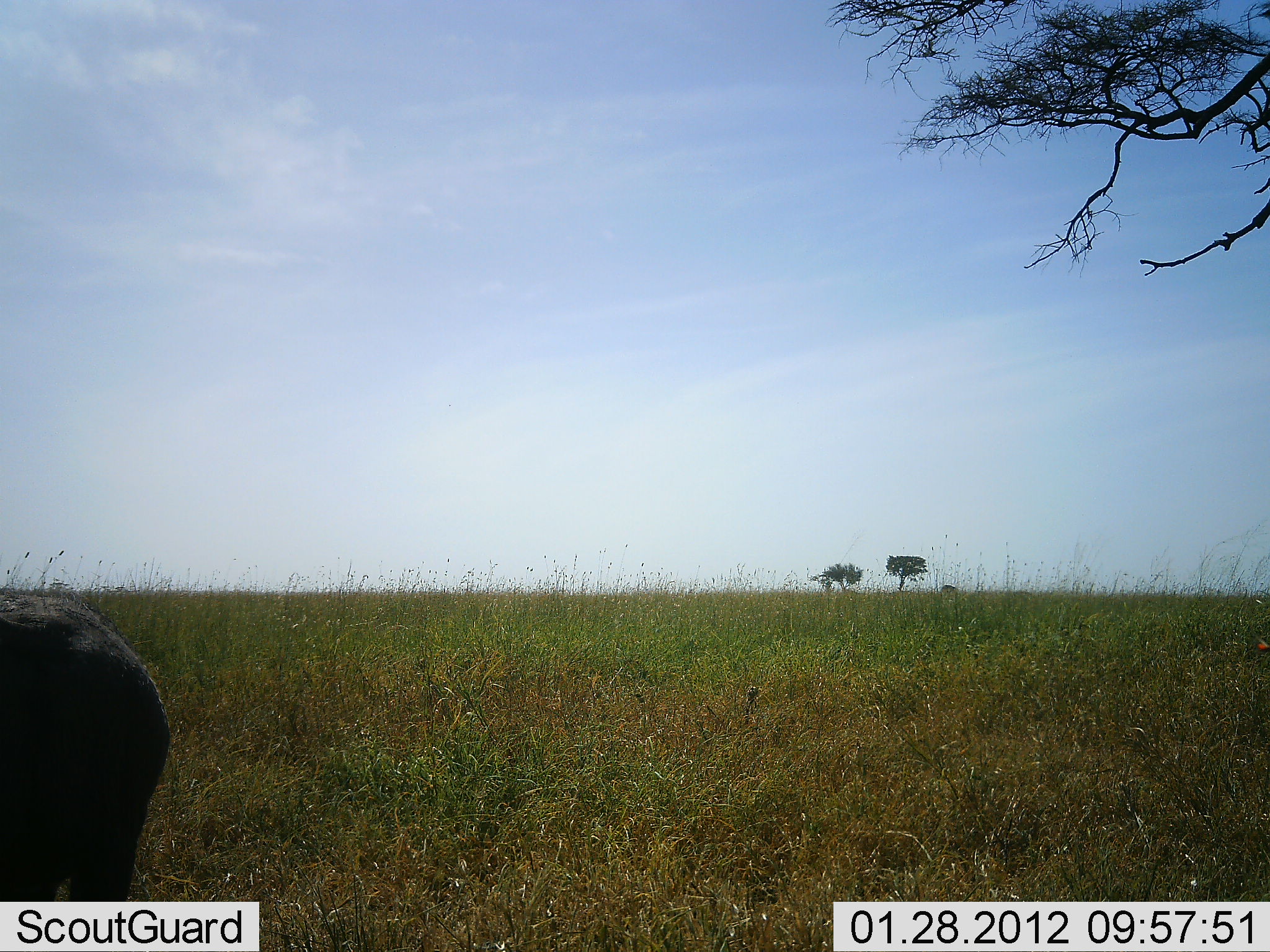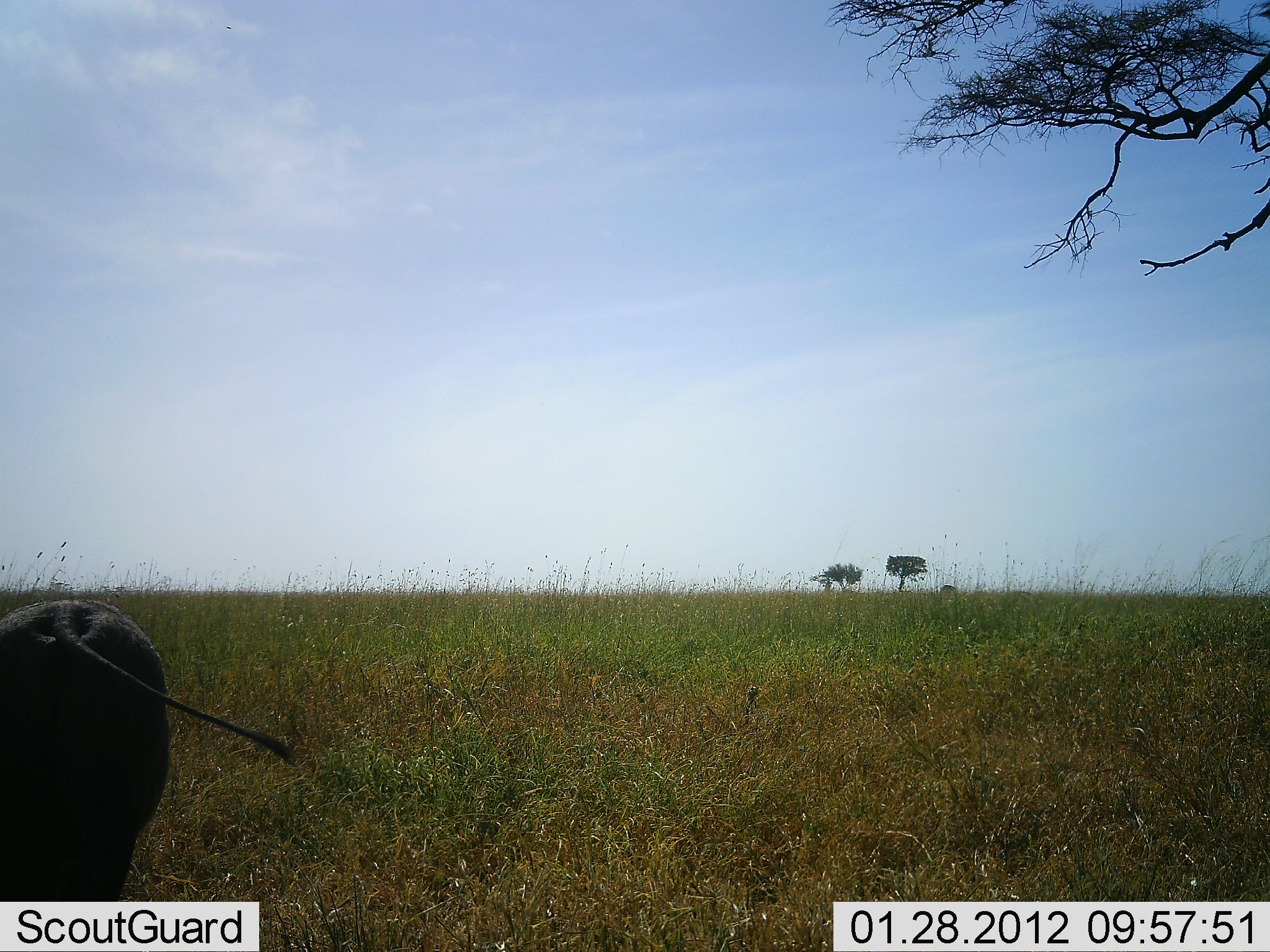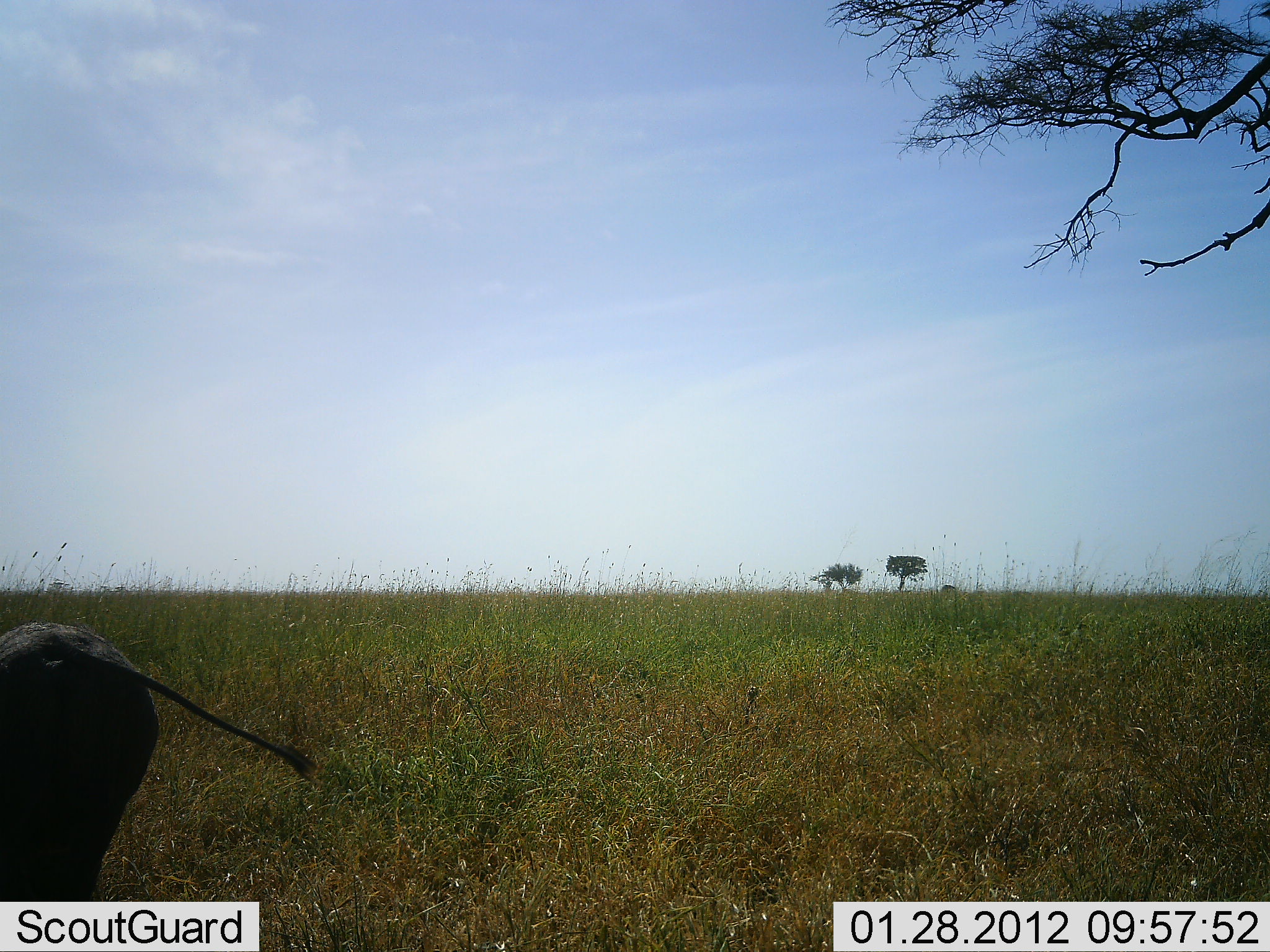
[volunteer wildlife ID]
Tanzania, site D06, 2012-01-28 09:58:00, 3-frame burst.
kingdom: Animalia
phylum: Chordata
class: Mammalia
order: Artiodactyla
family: Suidae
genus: Phacochoerus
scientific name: Phacochoerus africanus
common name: warthog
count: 1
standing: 31%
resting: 0%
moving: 46%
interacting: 8%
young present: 0%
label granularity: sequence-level